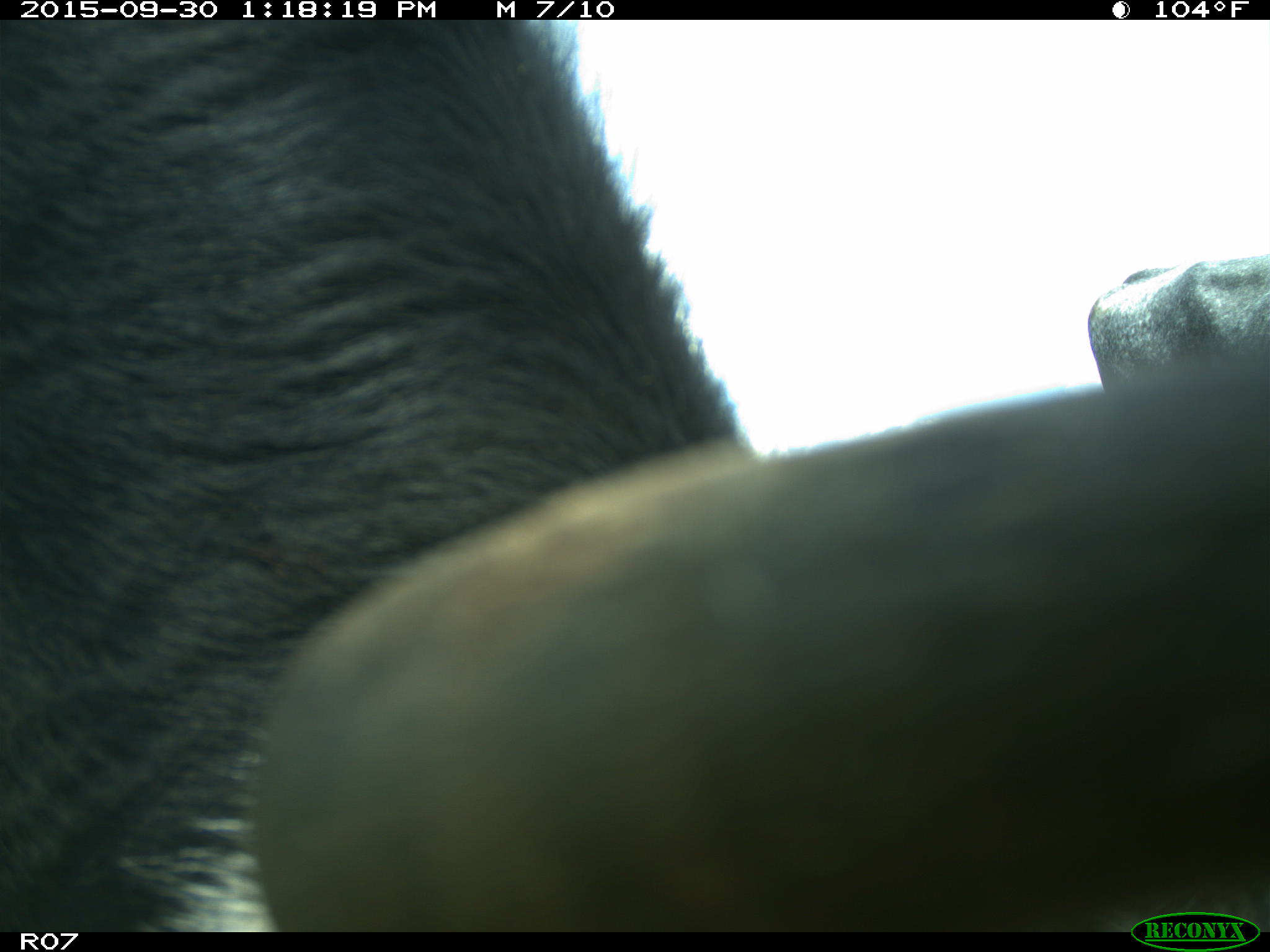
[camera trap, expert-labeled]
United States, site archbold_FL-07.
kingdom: Animalia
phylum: Chordata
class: Mammalia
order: Artiodactyla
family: Bovidae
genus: Bos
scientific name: Bos taurus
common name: domestic cow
Bos taurus (domestic cow).